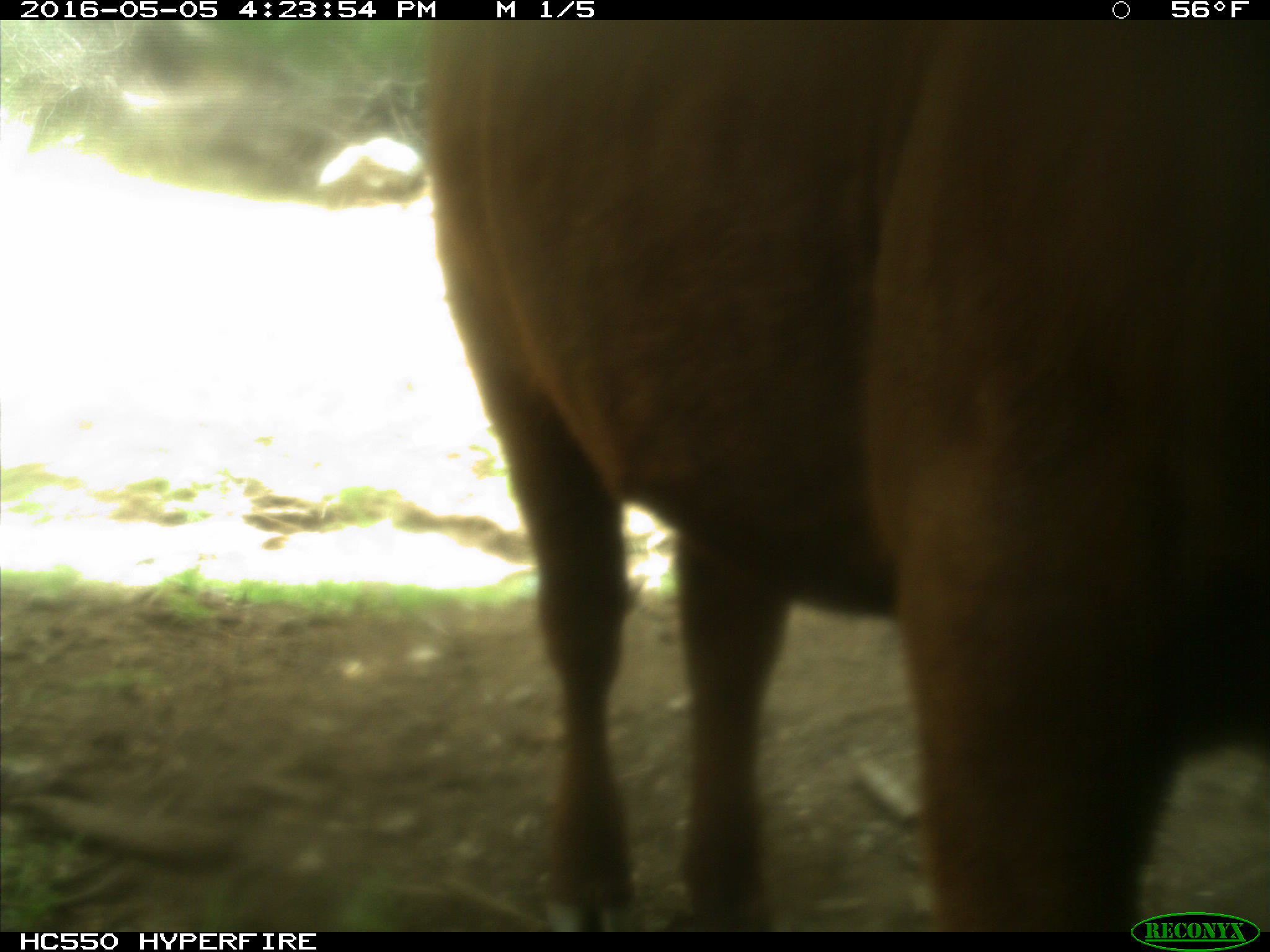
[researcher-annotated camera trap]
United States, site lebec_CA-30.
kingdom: Animalia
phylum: Chordata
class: Mammalia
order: Artiodactyla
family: Bovidae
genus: Bos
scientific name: Bos taurus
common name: domestic cow